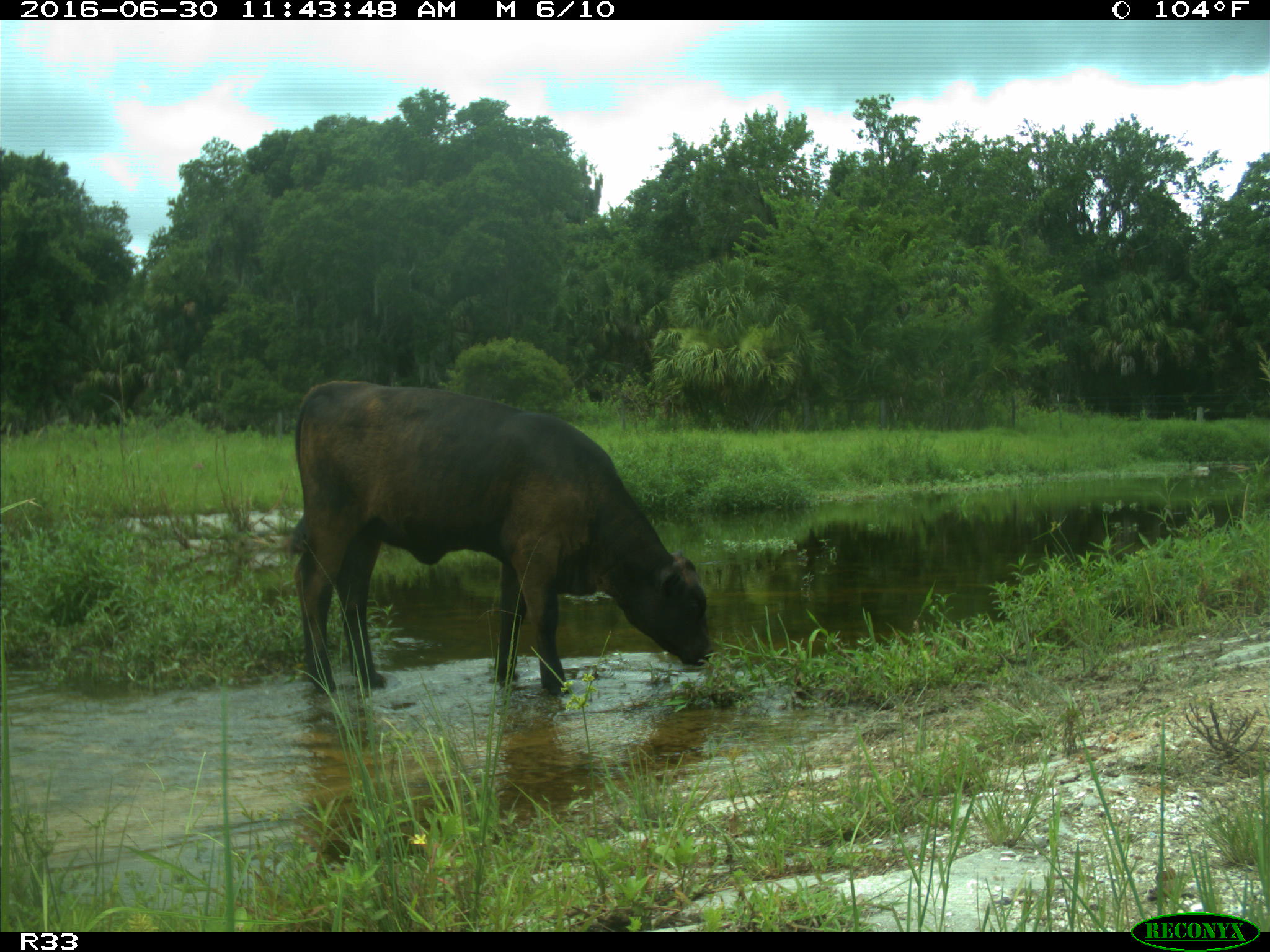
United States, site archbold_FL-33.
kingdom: Animalia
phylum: Chordata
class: Mammalia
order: Artiodactyla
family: Bovidae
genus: Bos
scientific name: Bos taurus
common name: domestic cow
Bos taurus (domestic cow).